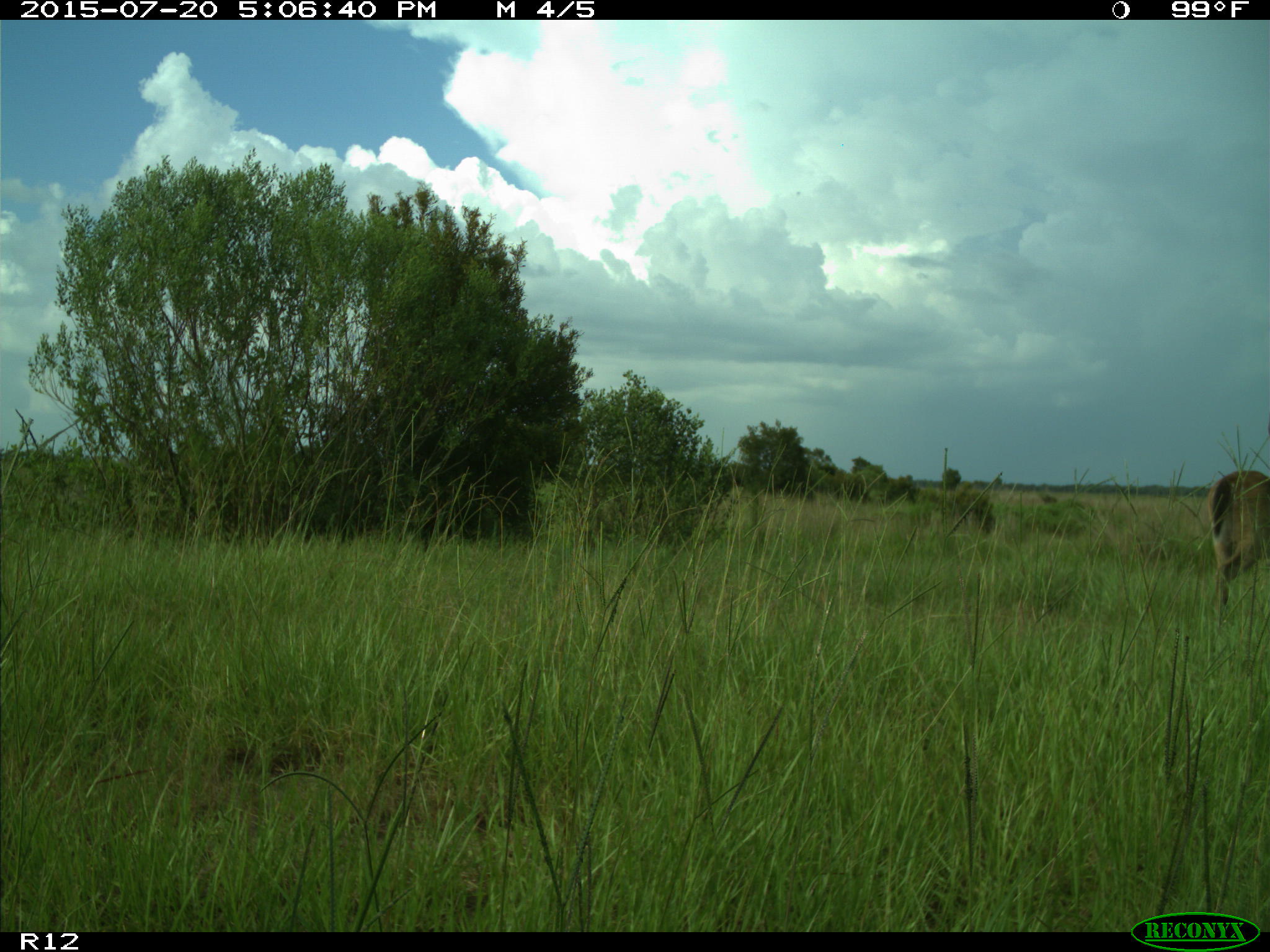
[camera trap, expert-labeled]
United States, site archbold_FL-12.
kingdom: Animalia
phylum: Chordata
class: Mammalia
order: Artiodactyla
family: Cervidae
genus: Odocoileus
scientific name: Odocoileus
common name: deer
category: unidentified deer